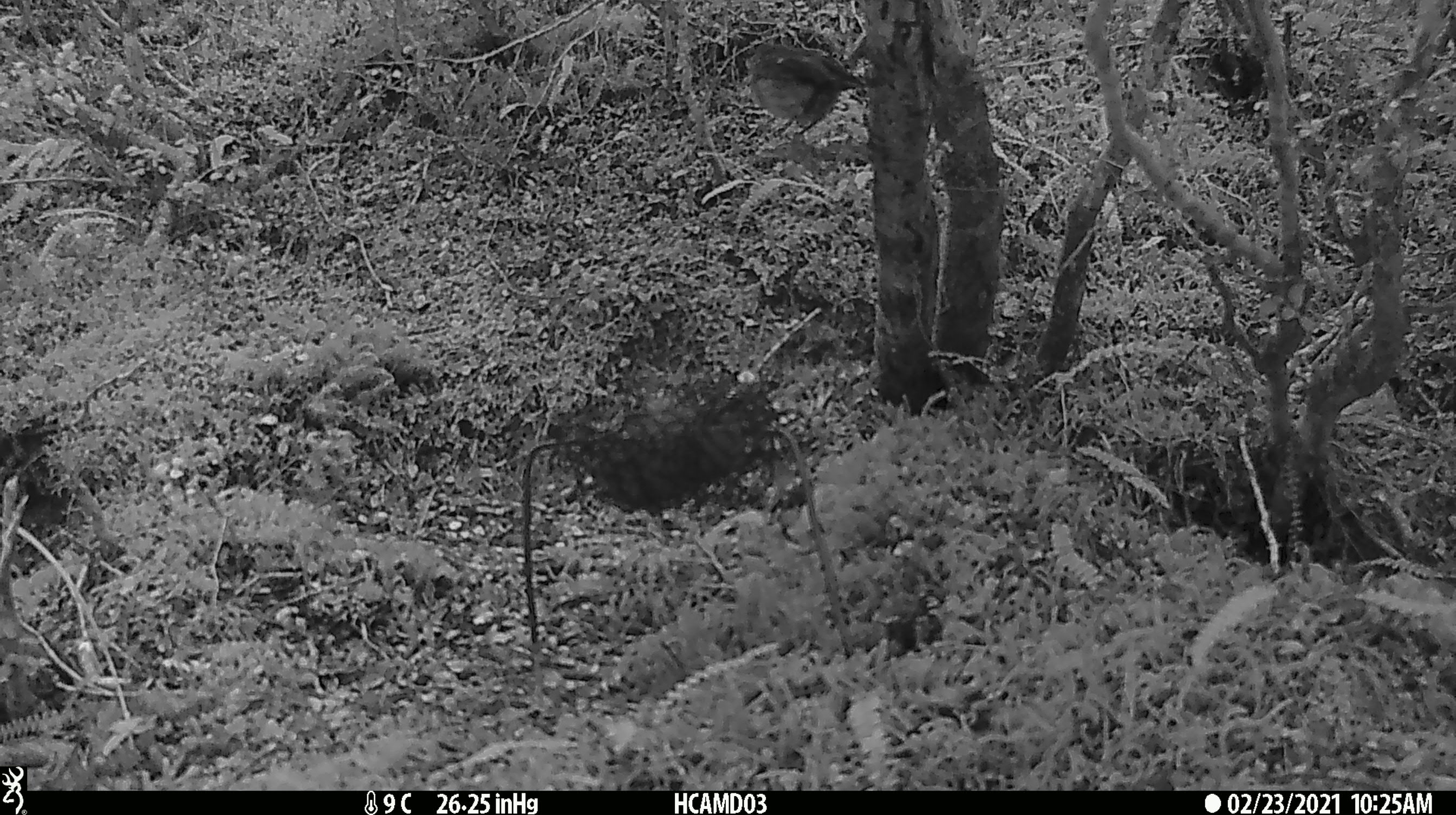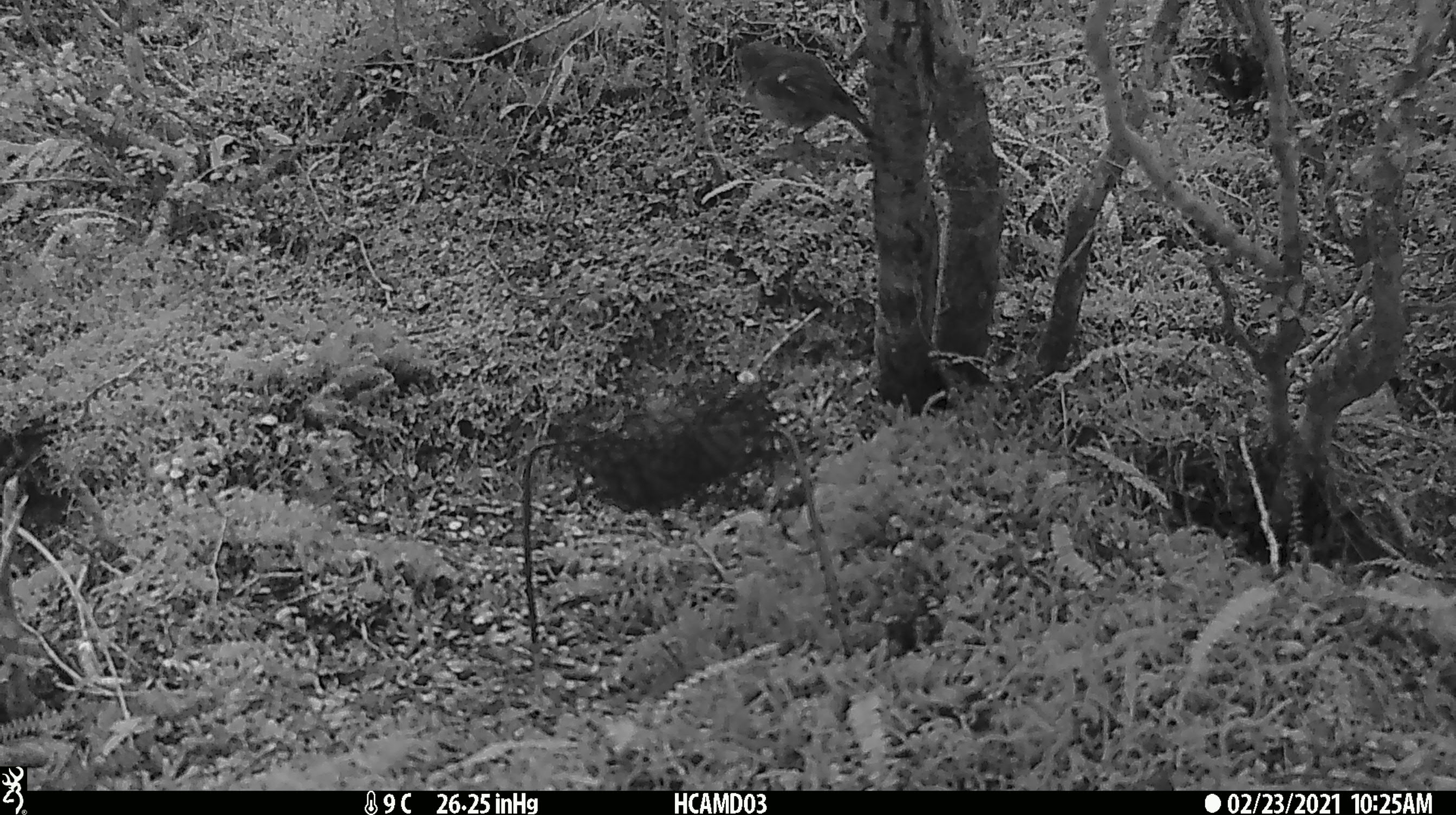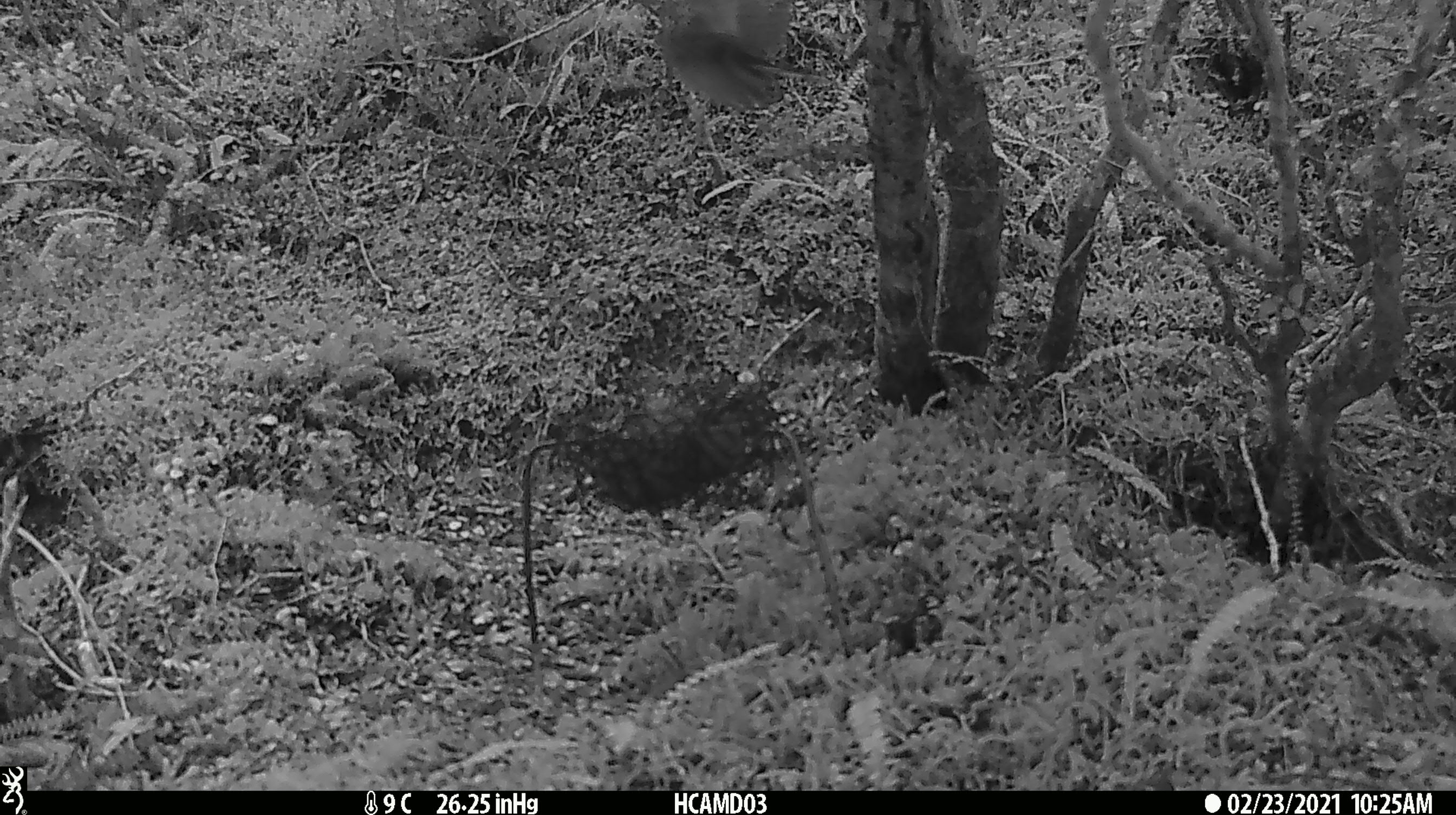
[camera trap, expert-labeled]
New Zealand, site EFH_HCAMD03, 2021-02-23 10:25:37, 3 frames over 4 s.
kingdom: Animalia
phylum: Chordata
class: Aves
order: Passeriformes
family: Acanthisittidae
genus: Acanthisitta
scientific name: Acanthisitta chloris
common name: rifleman